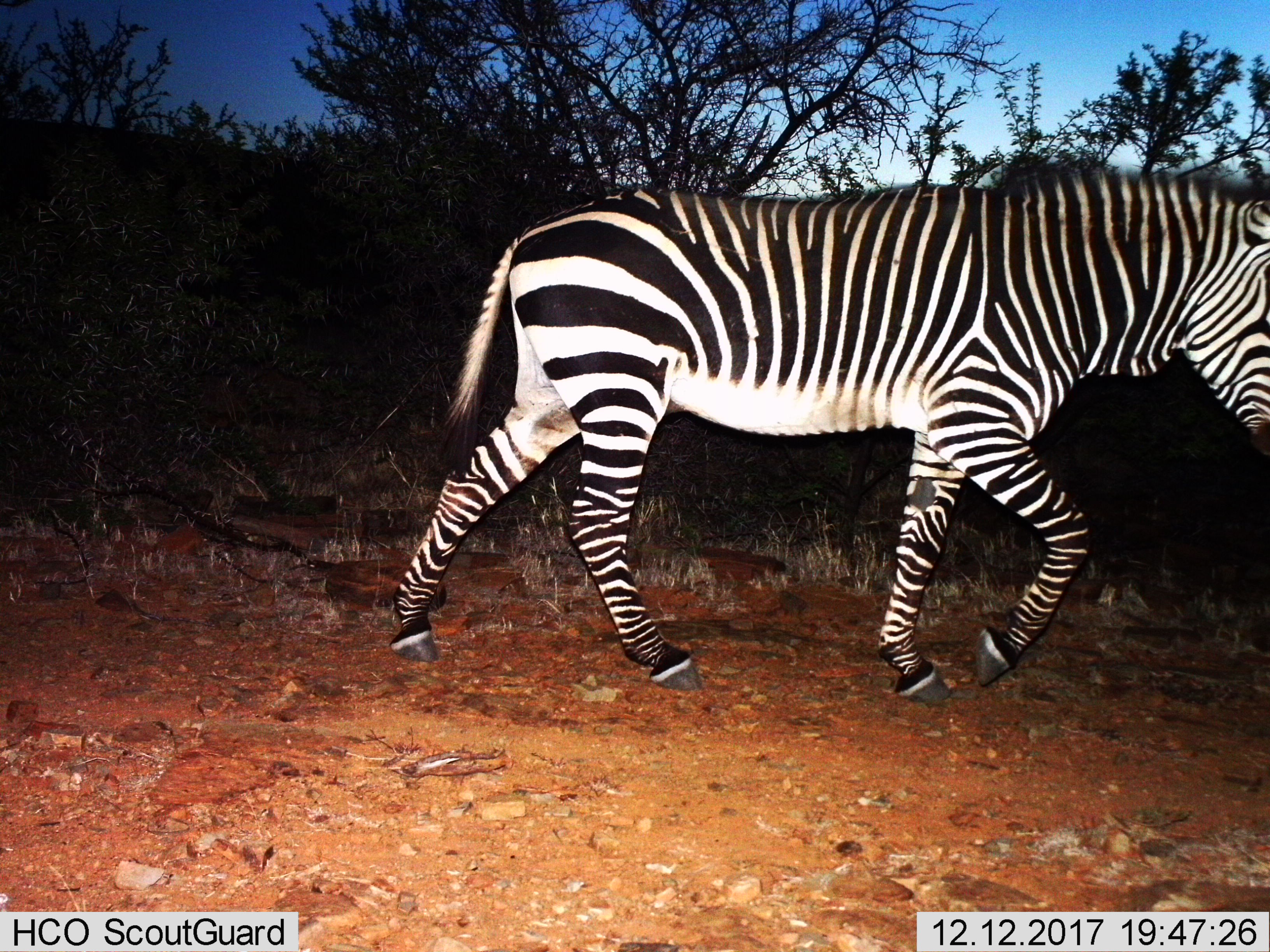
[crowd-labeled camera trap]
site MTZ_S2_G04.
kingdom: Animalia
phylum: Chordata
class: Mammalia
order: Perissodactyla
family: Equidae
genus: Equus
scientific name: Equus zebra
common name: mountain zebra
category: zebramountain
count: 1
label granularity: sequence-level